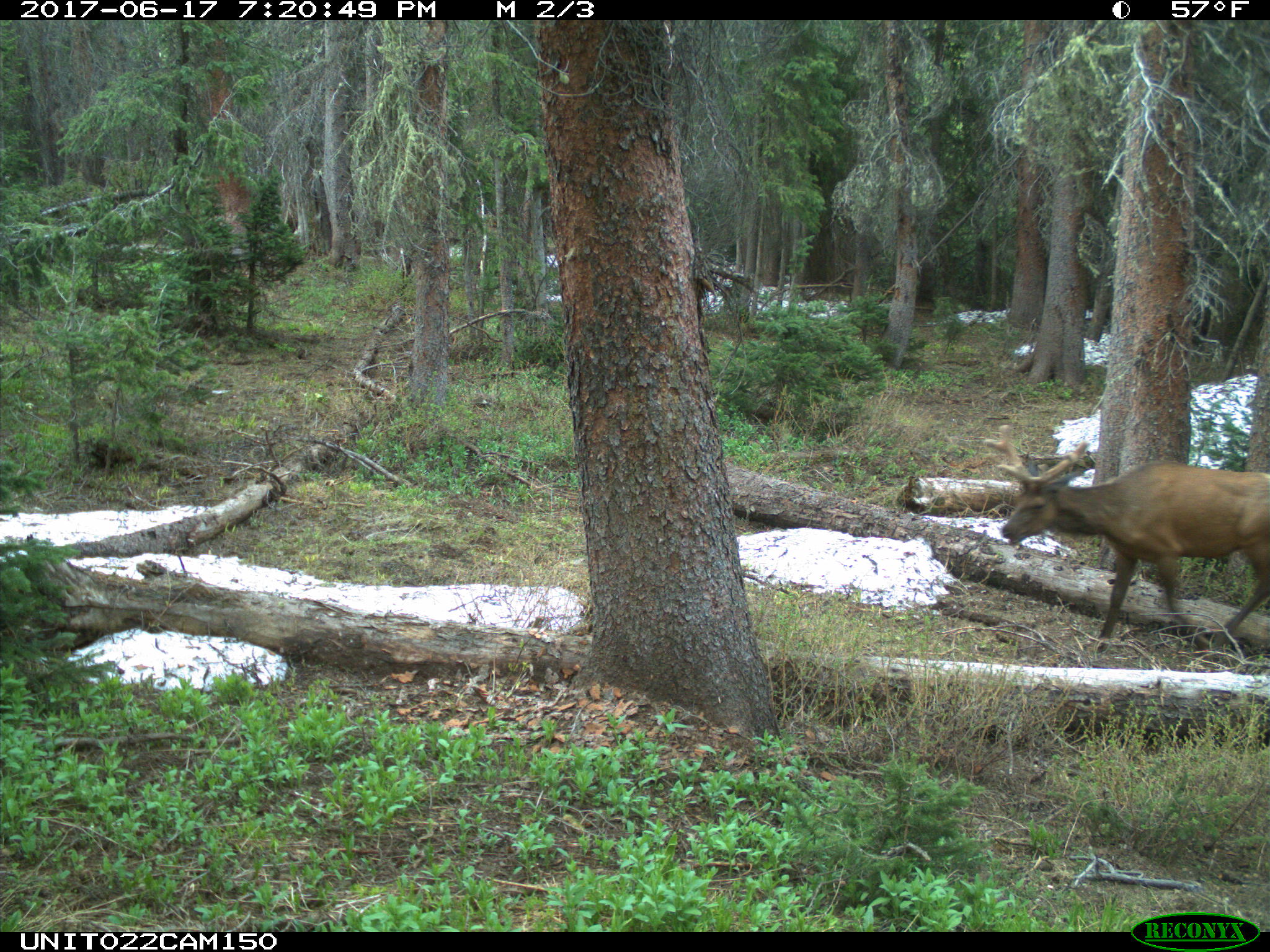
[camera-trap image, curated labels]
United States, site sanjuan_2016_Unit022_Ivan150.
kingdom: Animalia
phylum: Chordata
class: Mammalia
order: Artiodactyla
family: Cervidae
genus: Cervus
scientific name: Cervus elaphus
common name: red deer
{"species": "Cervus elaphus (red deer)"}